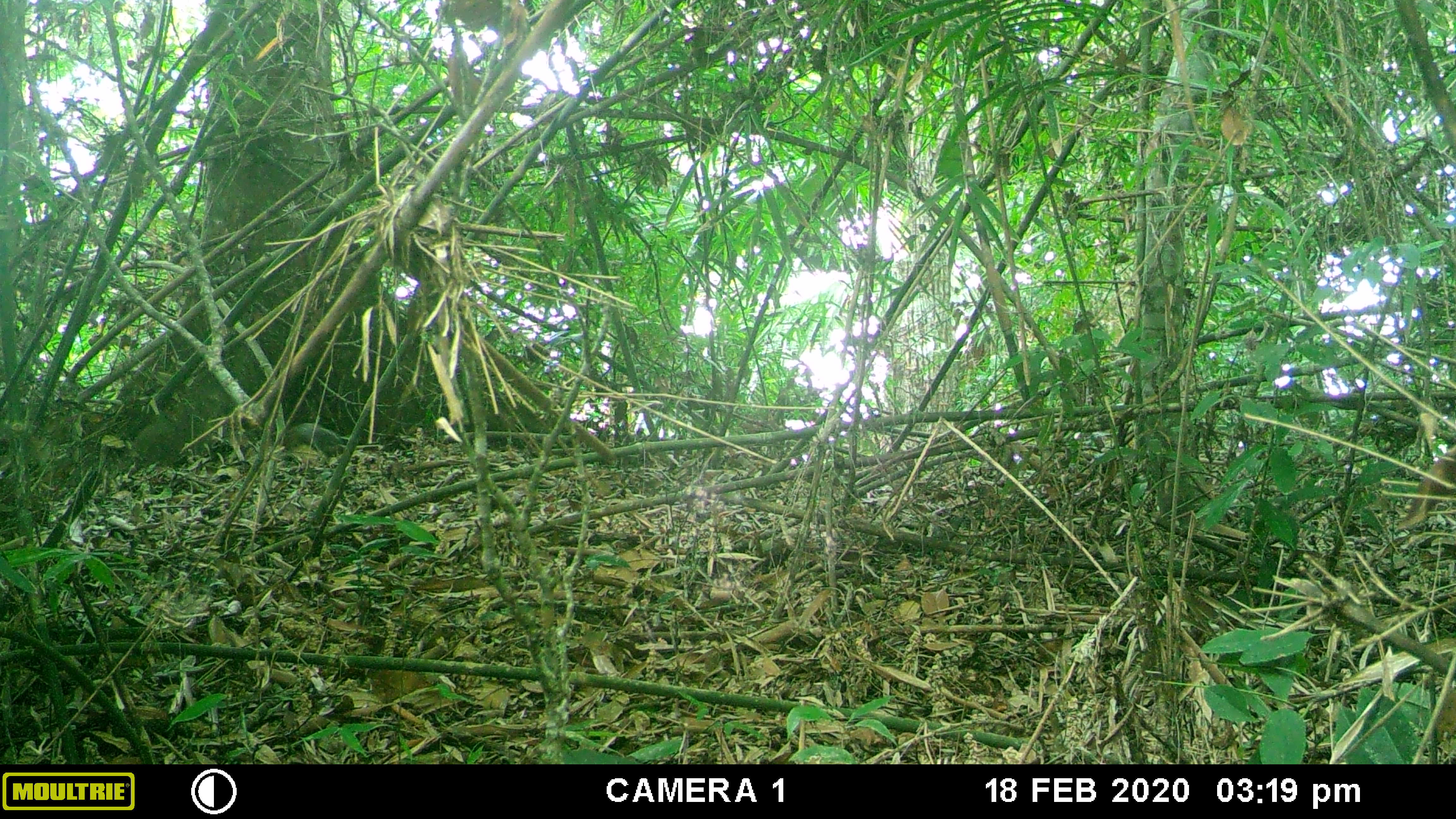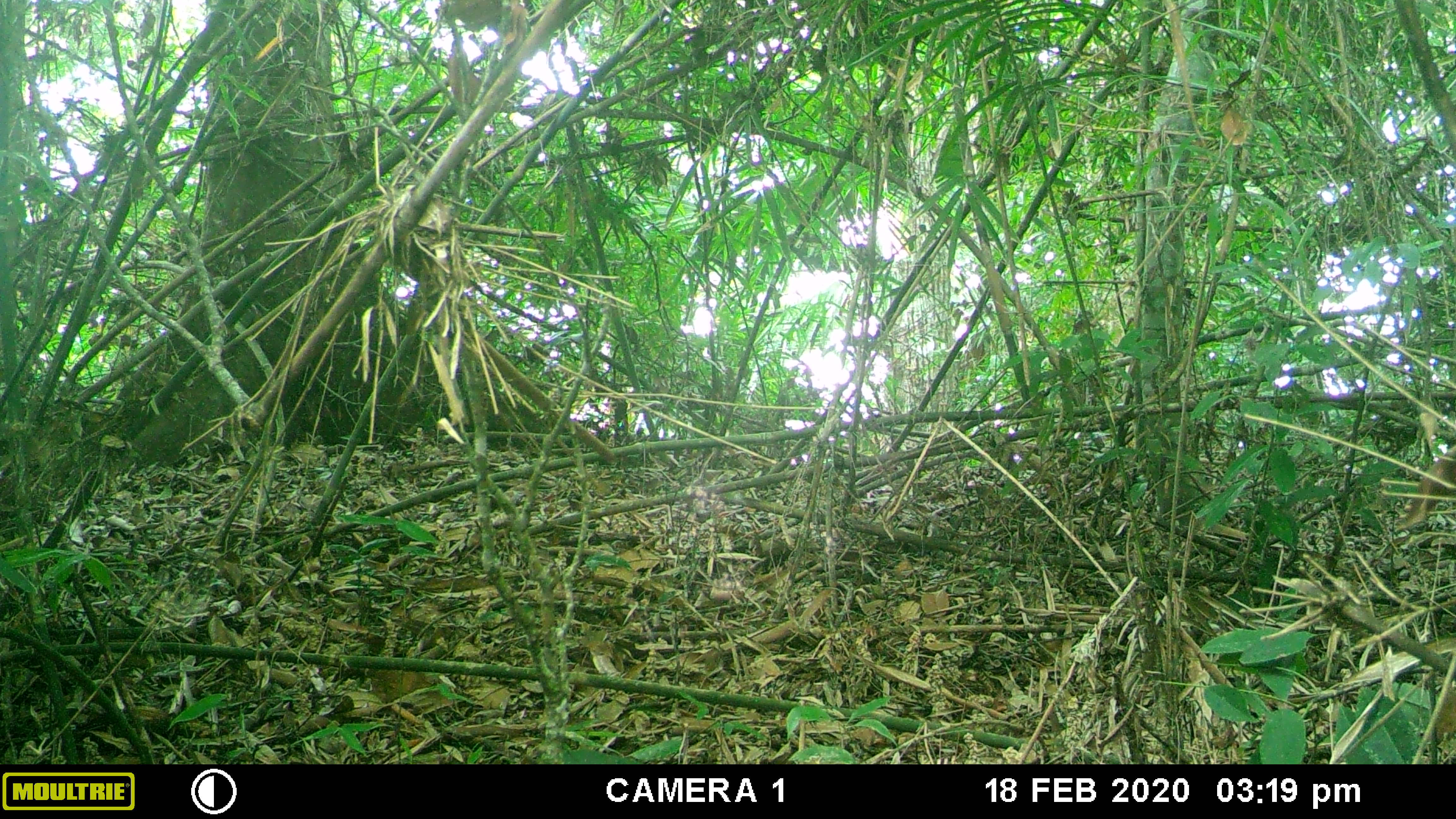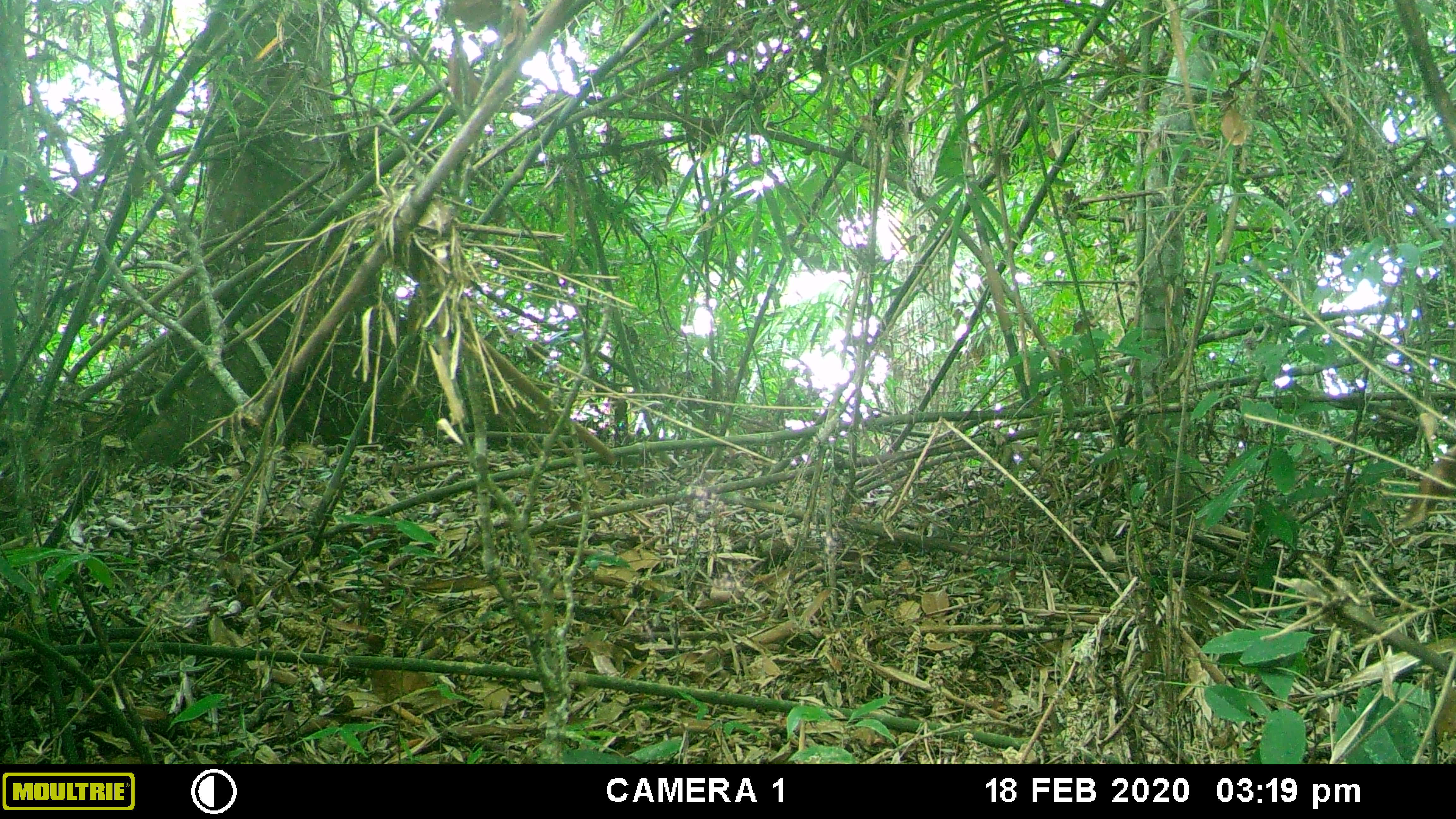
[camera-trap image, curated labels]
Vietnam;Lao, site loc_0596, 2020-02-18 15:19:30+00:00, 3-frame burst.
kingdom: Animalia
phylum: Chordata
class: Mammalia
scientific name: Mammalia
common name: mammal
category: unidentified small mammal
Unidentified small mammal (mammal) (Mammalia). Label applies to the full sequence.